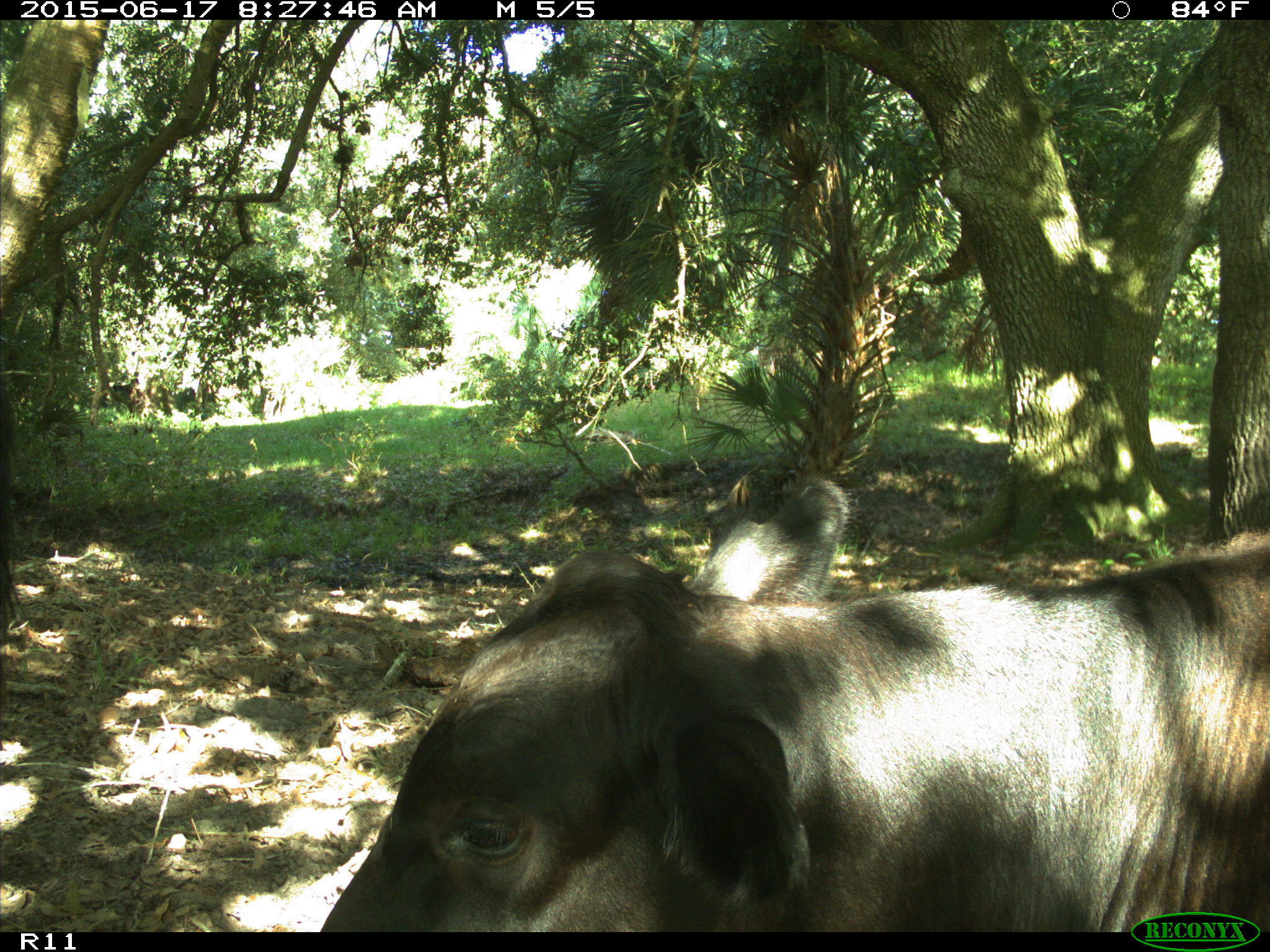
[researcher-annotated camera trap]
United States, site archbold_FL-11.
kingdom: Animalia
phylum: Chordata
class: Mammalia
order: Artiodactyla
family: Bovidae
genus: Bos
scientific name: Bos taurus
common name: domestic cow